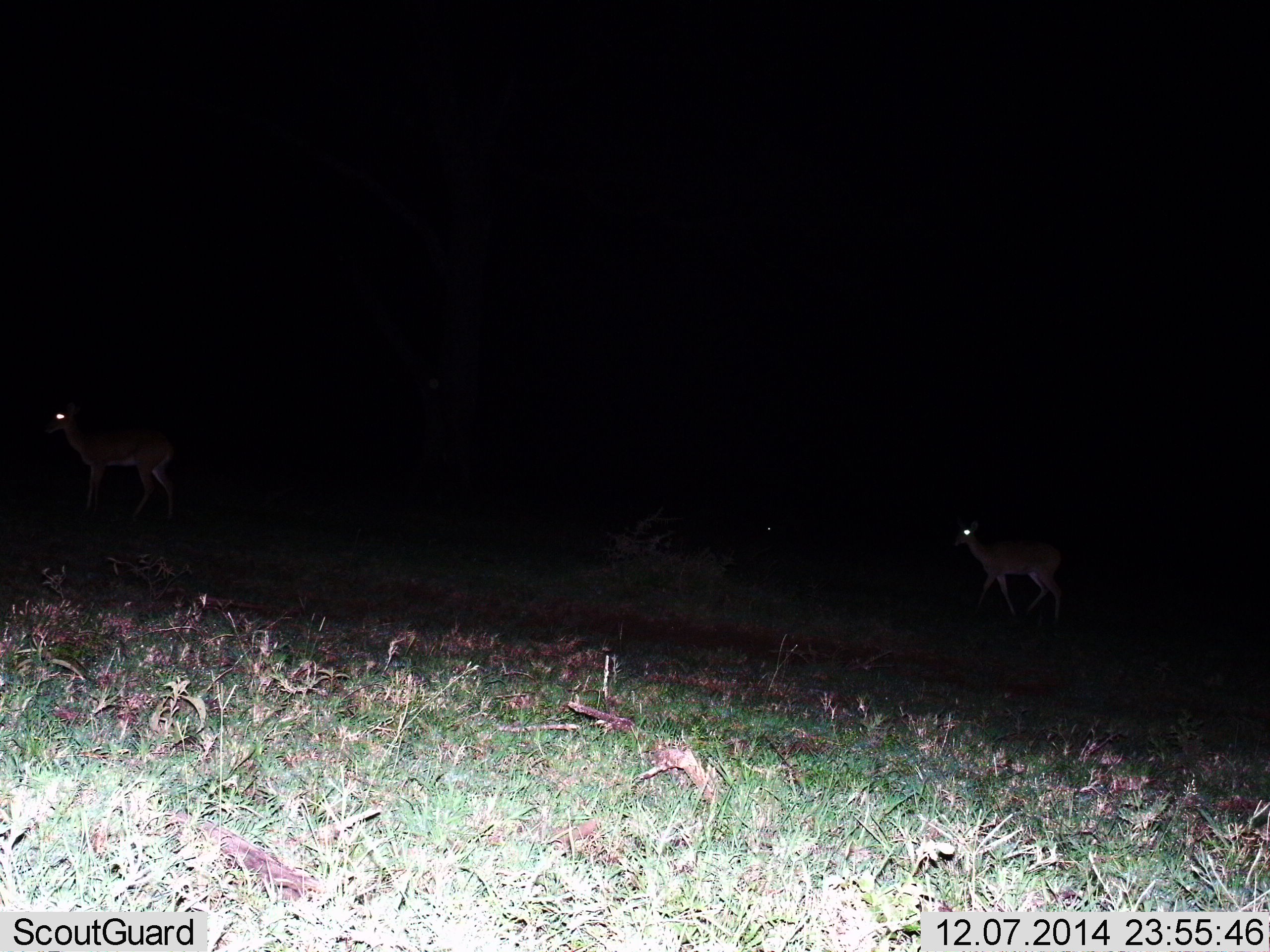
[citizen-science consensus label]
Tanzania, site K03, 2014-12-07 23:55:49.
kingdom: Animalia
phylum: Chordata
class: Mammalia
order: Artiodactyla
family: Bovidae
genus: Redunca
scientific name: Redunca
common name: reedbuck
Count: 2.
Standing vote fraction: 67%.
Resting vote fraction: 0%.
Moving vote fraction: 67%.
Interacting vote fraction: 0%.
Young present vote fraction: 17%.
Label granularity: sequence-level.